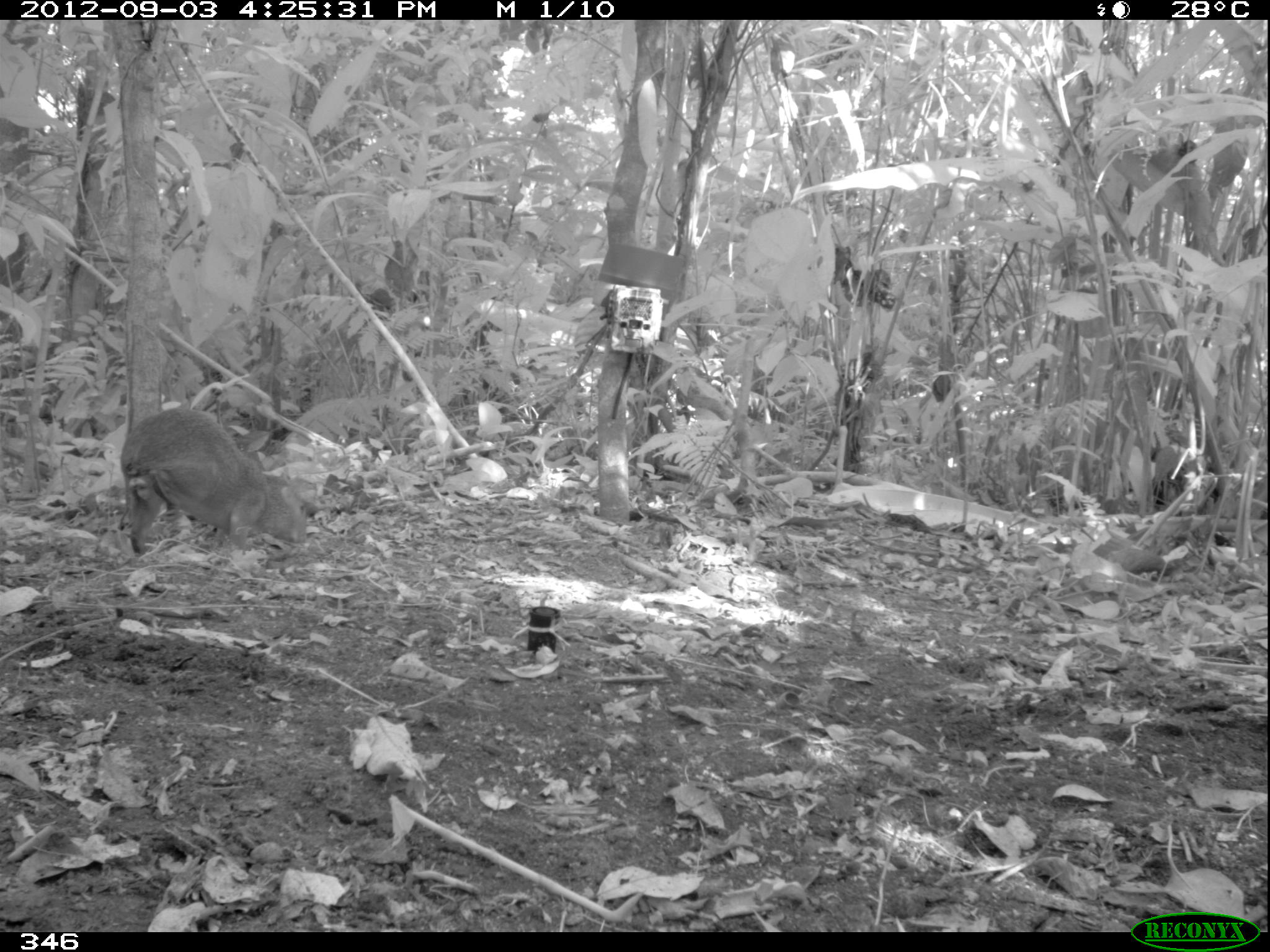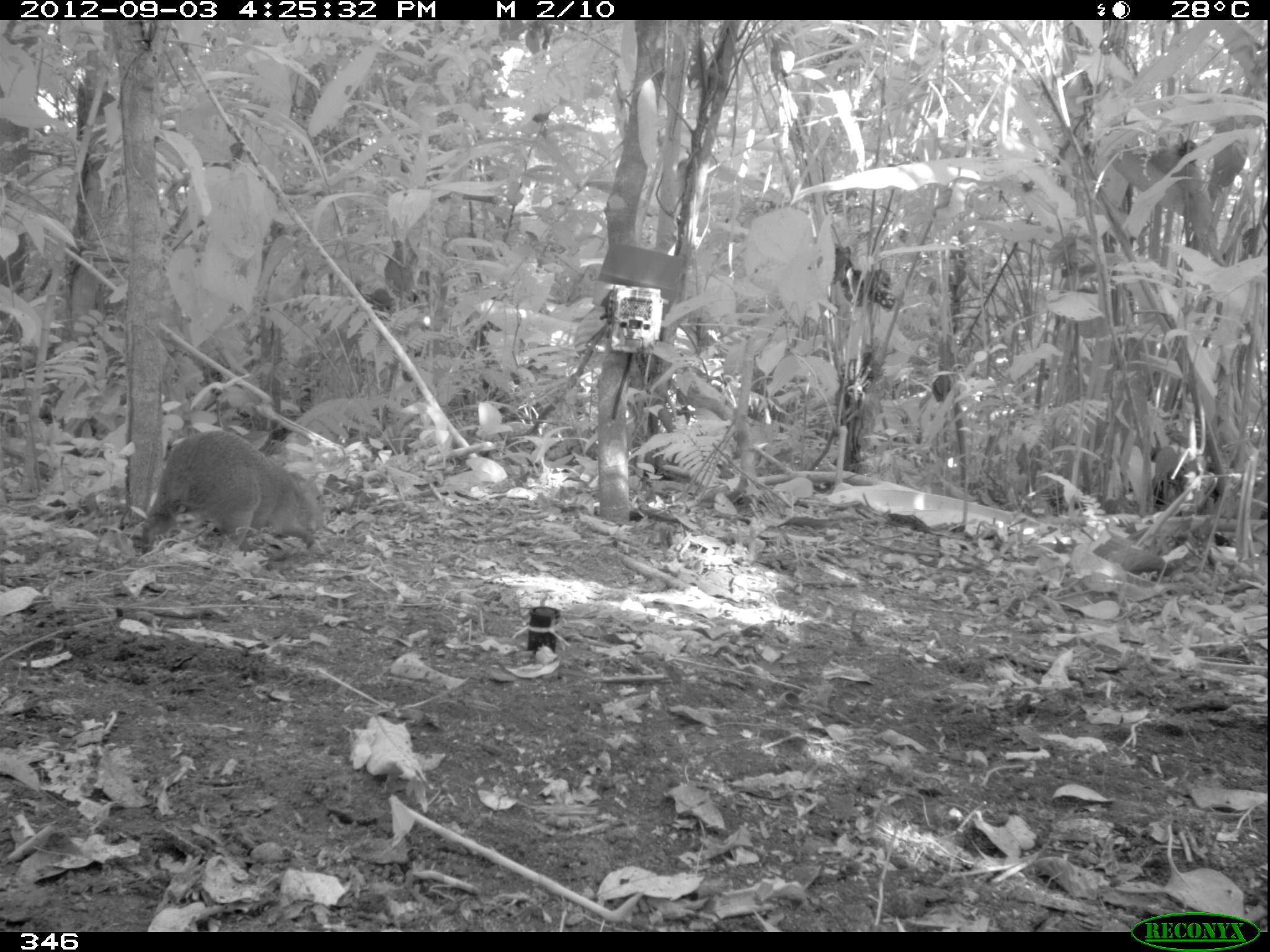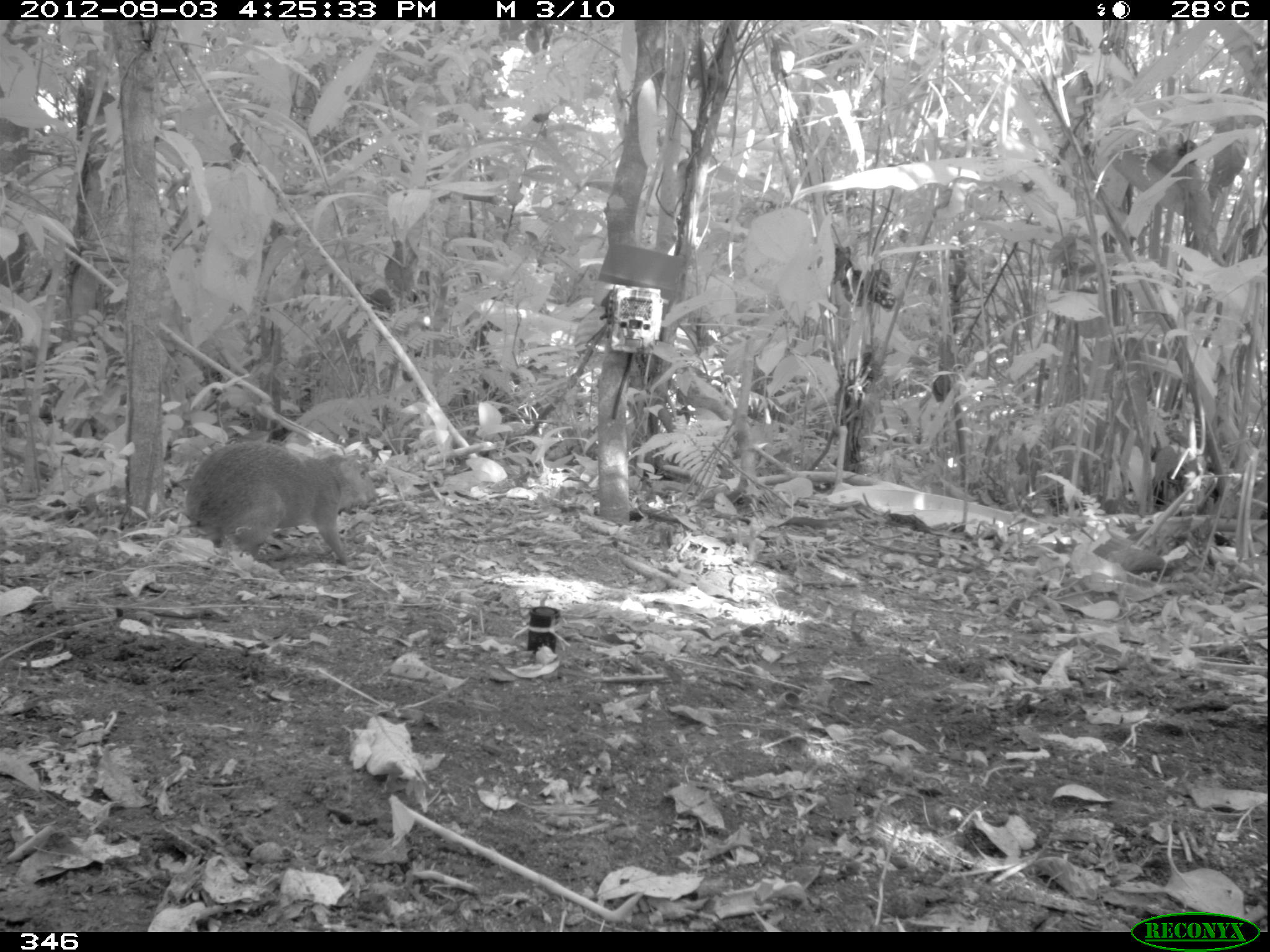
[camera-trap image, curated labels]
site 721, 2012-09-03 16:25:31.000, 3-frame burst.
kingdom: Animalia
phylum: Chordata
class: Mammalia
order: Rodentia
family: Dasyproctidae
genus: Dasyprocta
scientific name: Dasyprocta punctata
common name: central american agouti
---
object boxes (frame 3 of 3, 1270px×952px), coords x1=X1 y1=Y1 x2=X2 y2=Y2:
dasyprocta punctata: x1=184 y1=440 x2=375 y2=564